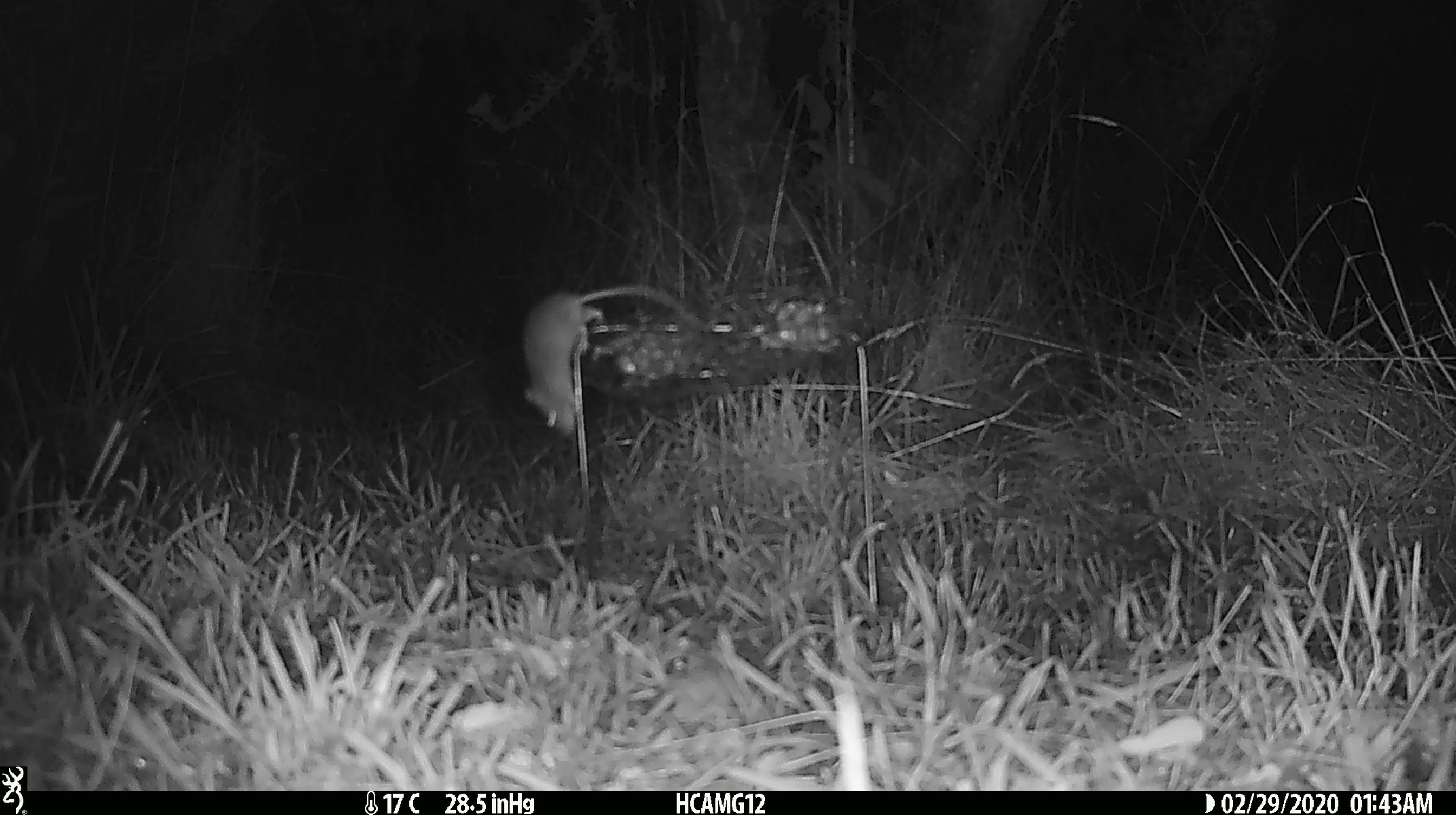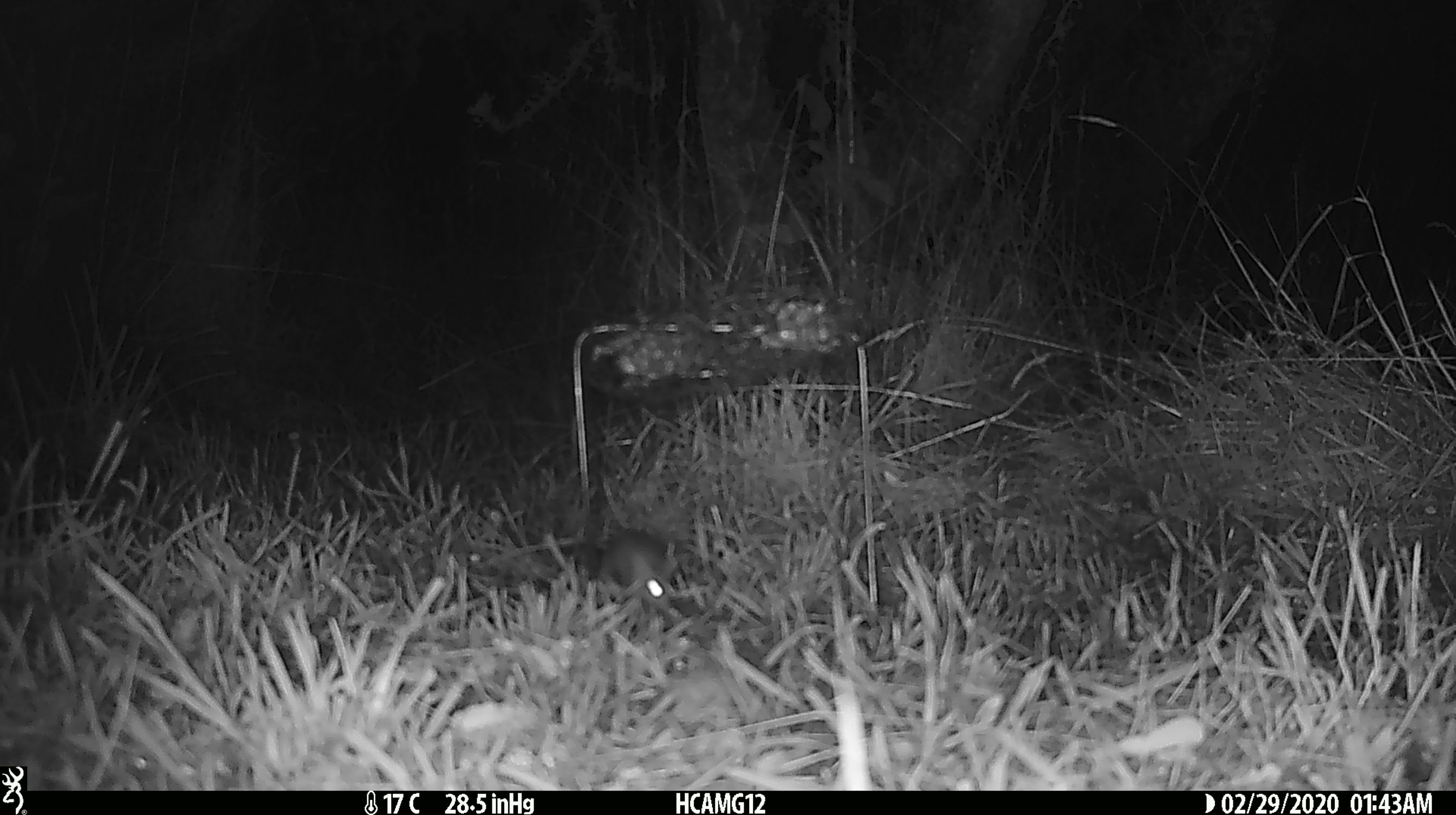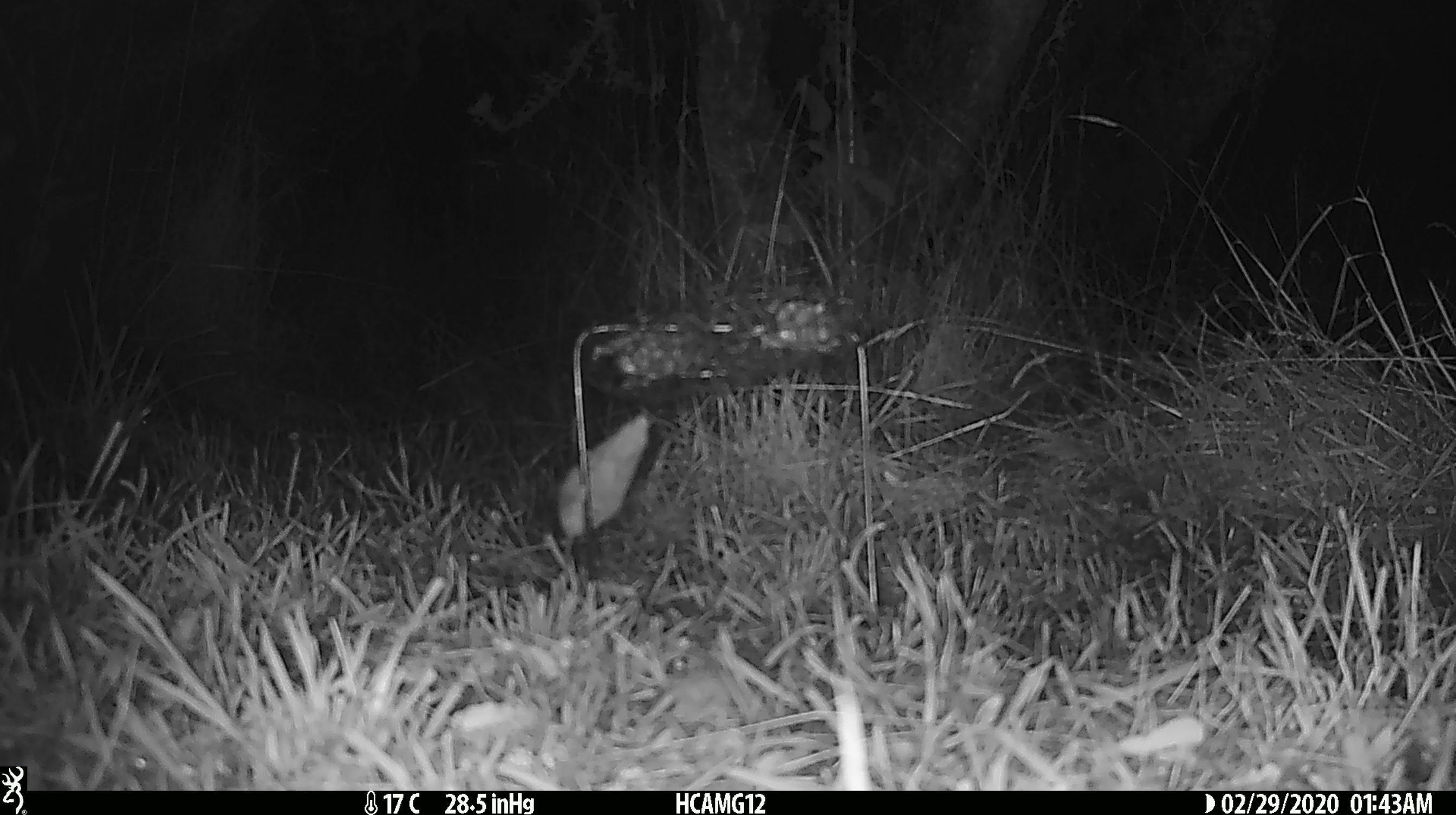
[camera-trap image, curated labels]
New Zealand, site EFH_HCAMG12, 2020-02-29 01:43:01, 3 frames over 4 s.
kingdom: Animalia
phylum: Chordata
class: Mammalia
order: Rodentia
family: Muridae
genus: Mus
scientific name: Mus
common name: mouse